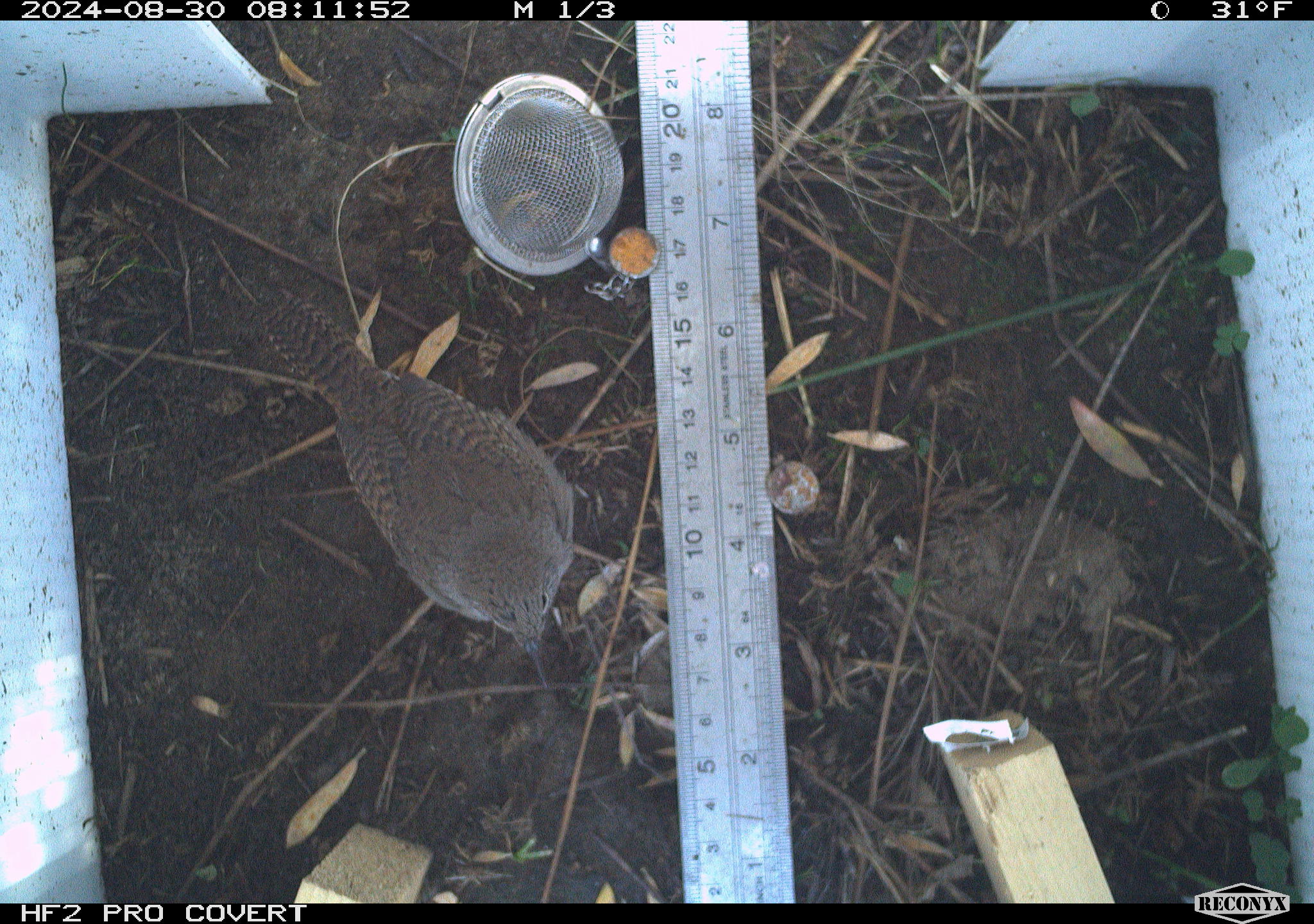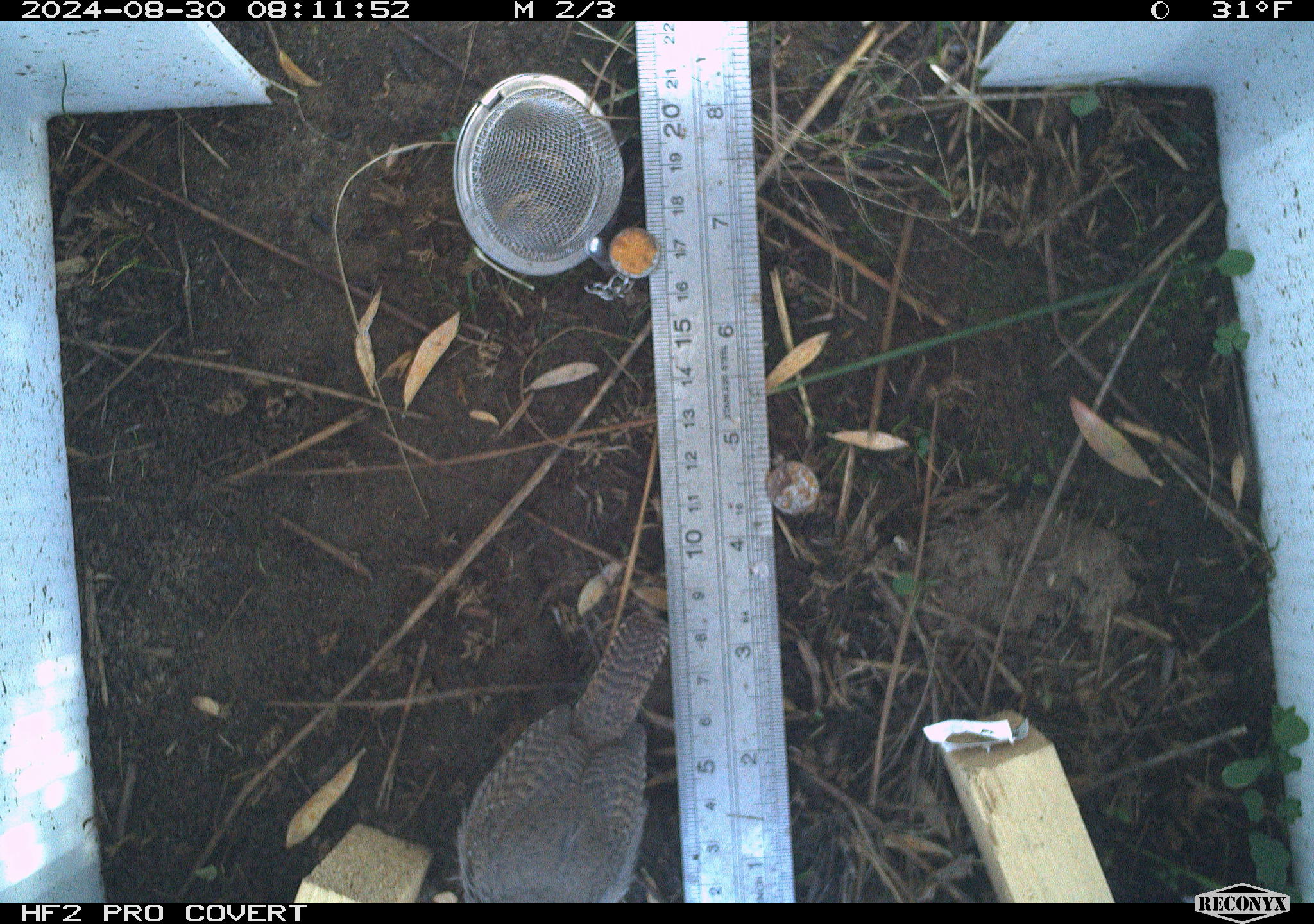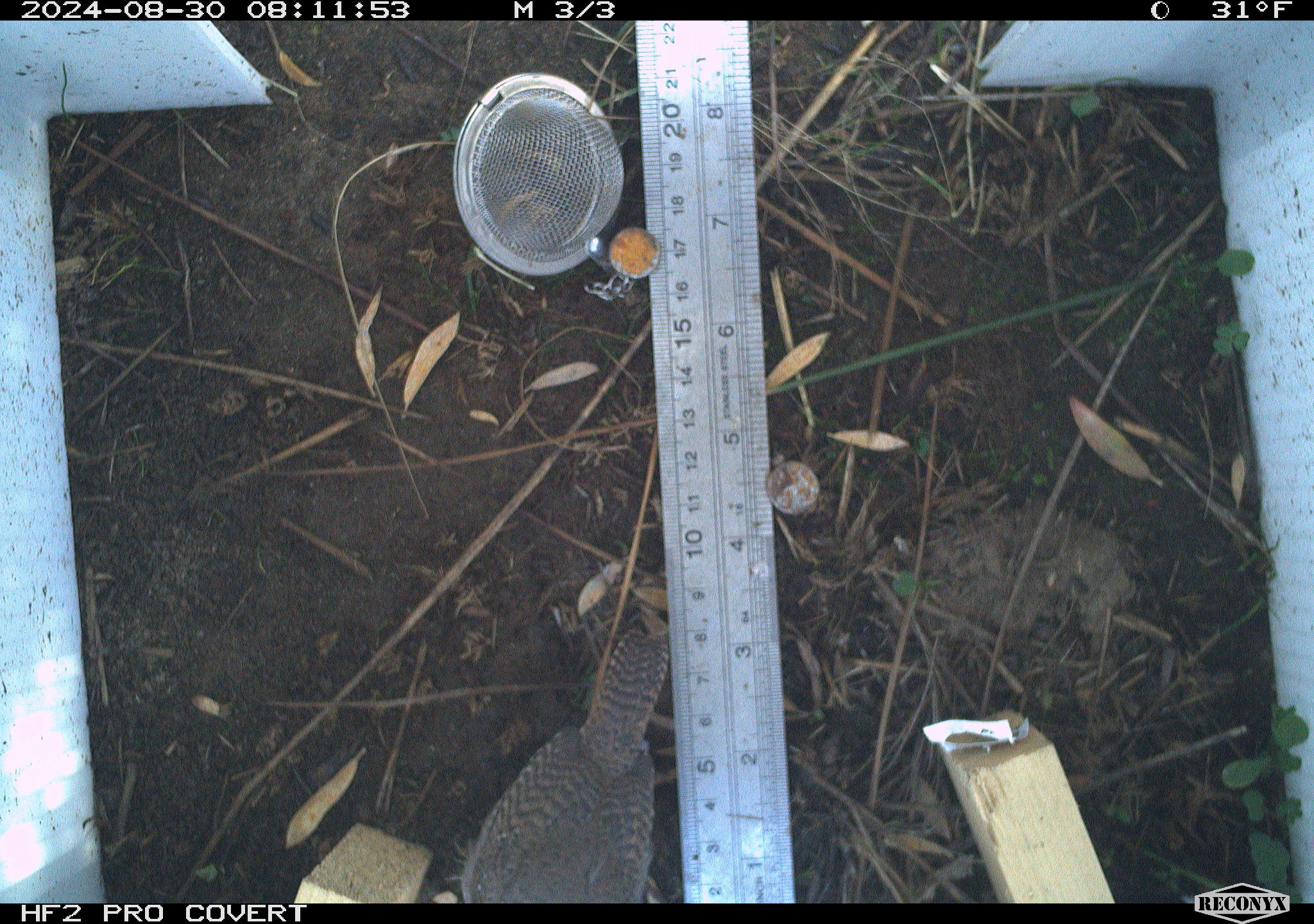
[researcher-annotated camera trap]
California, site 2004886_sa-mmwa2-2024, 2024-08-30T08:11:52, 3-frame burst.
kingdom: Animalia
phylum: Chordata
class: Aves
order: Passeriformes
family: Troglodytidae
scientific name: Troglodytidae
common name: wren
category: troglodytidae family